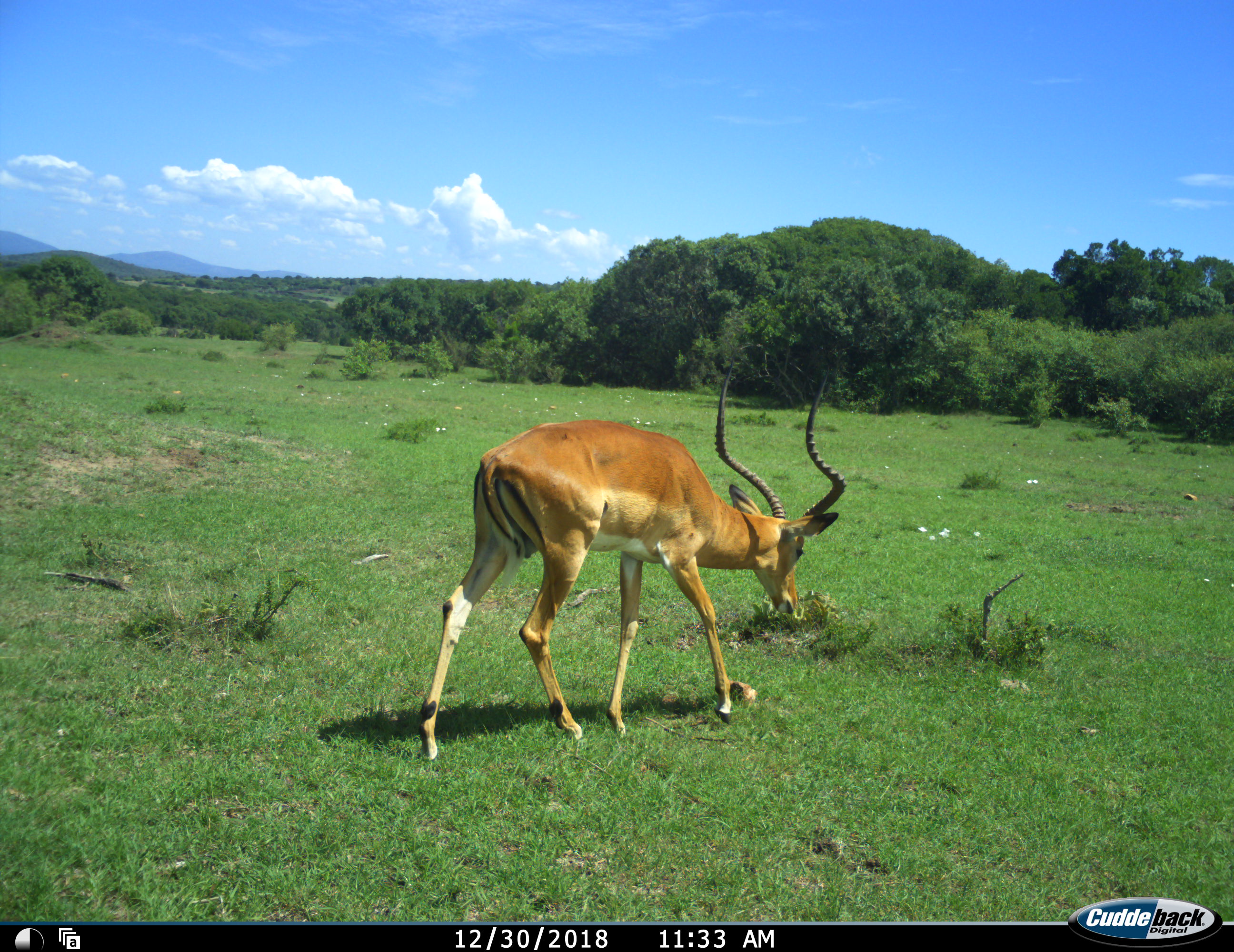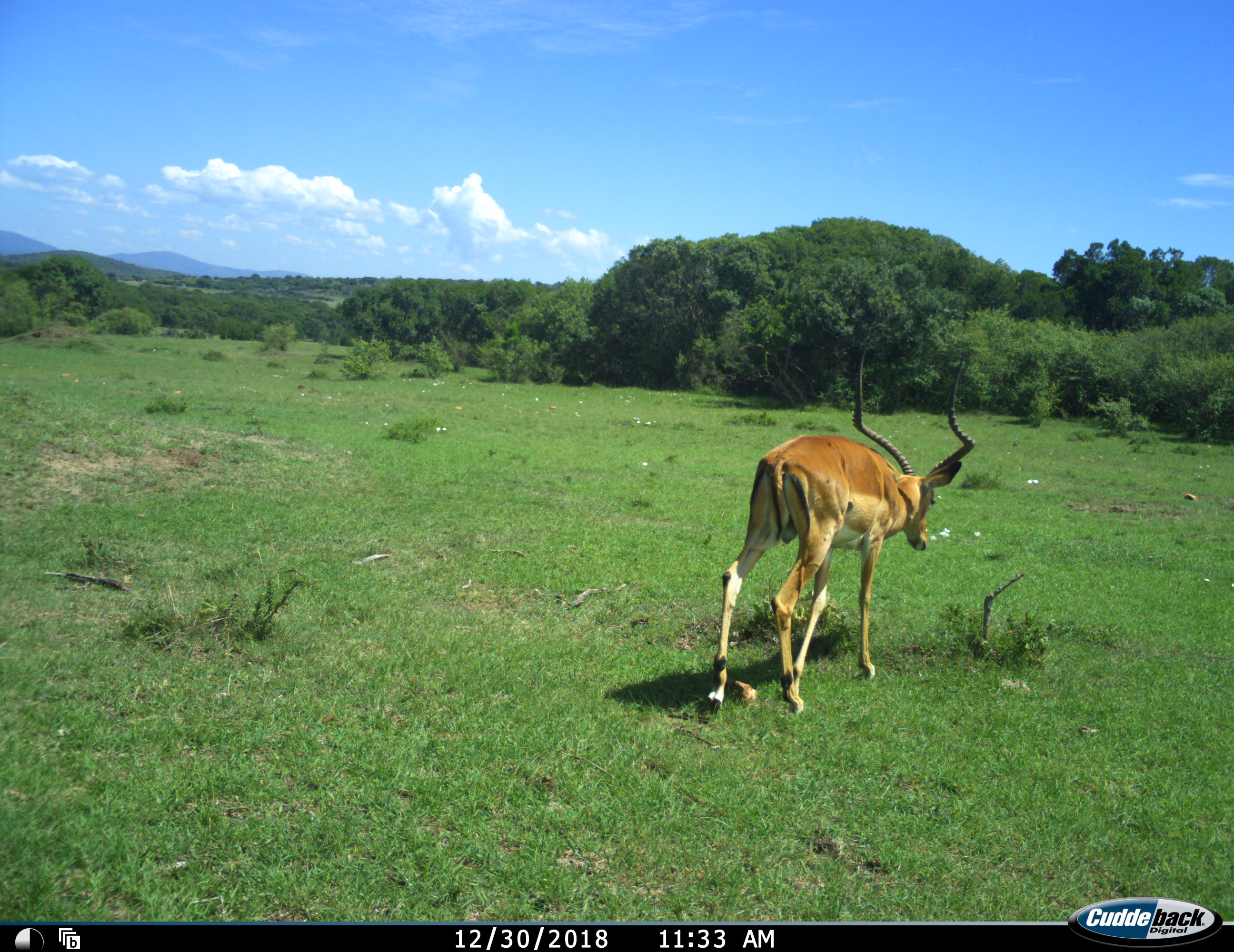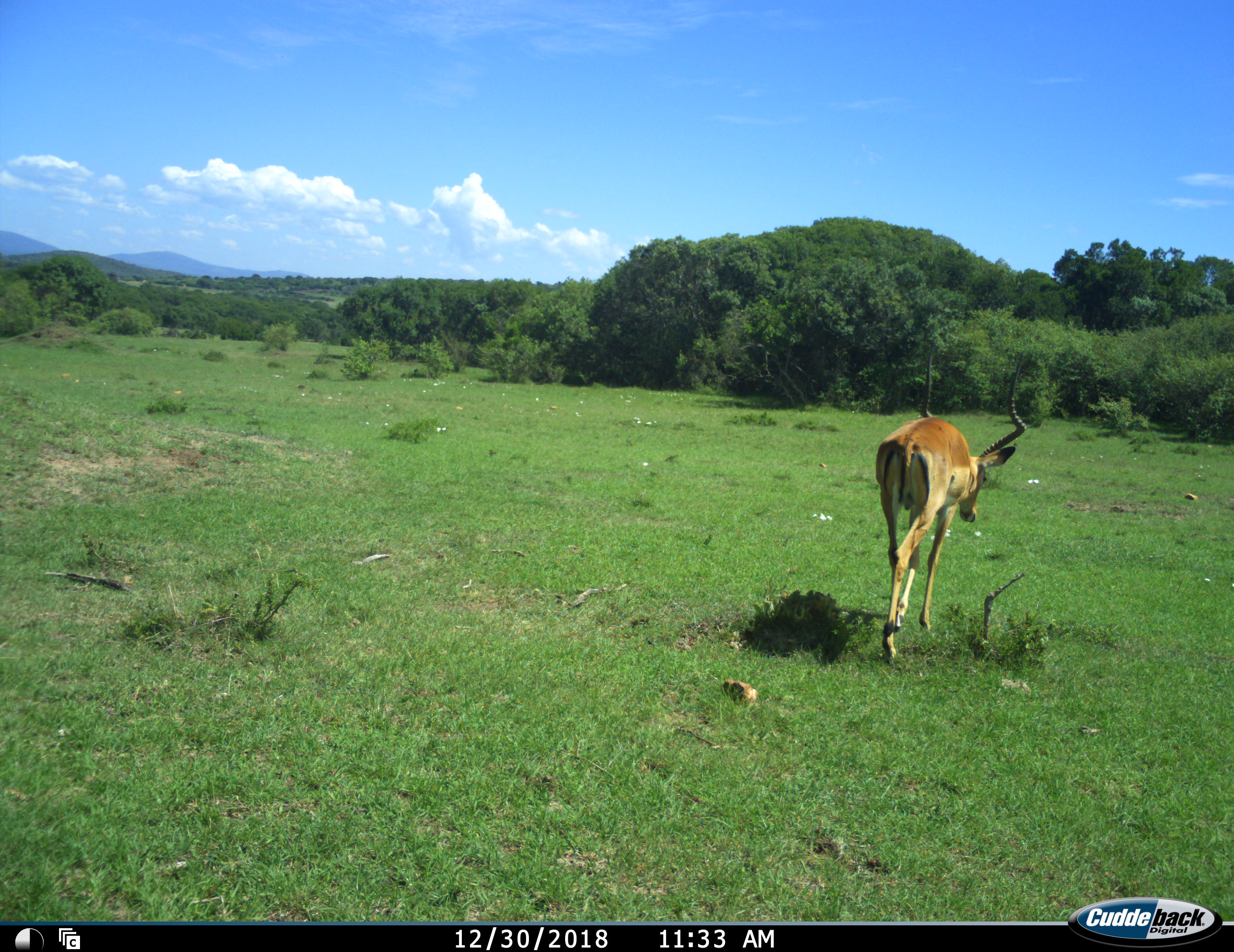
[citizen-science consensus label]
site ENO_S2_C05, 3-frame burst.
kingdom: Animalia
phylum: Chordata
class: Mammalia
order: Artiodactyla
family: Bovidae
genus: Aepyceros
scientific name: Aepyceros melampus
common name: impala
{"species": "impala (Aepyceros melampus)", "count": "1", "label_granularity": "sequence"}